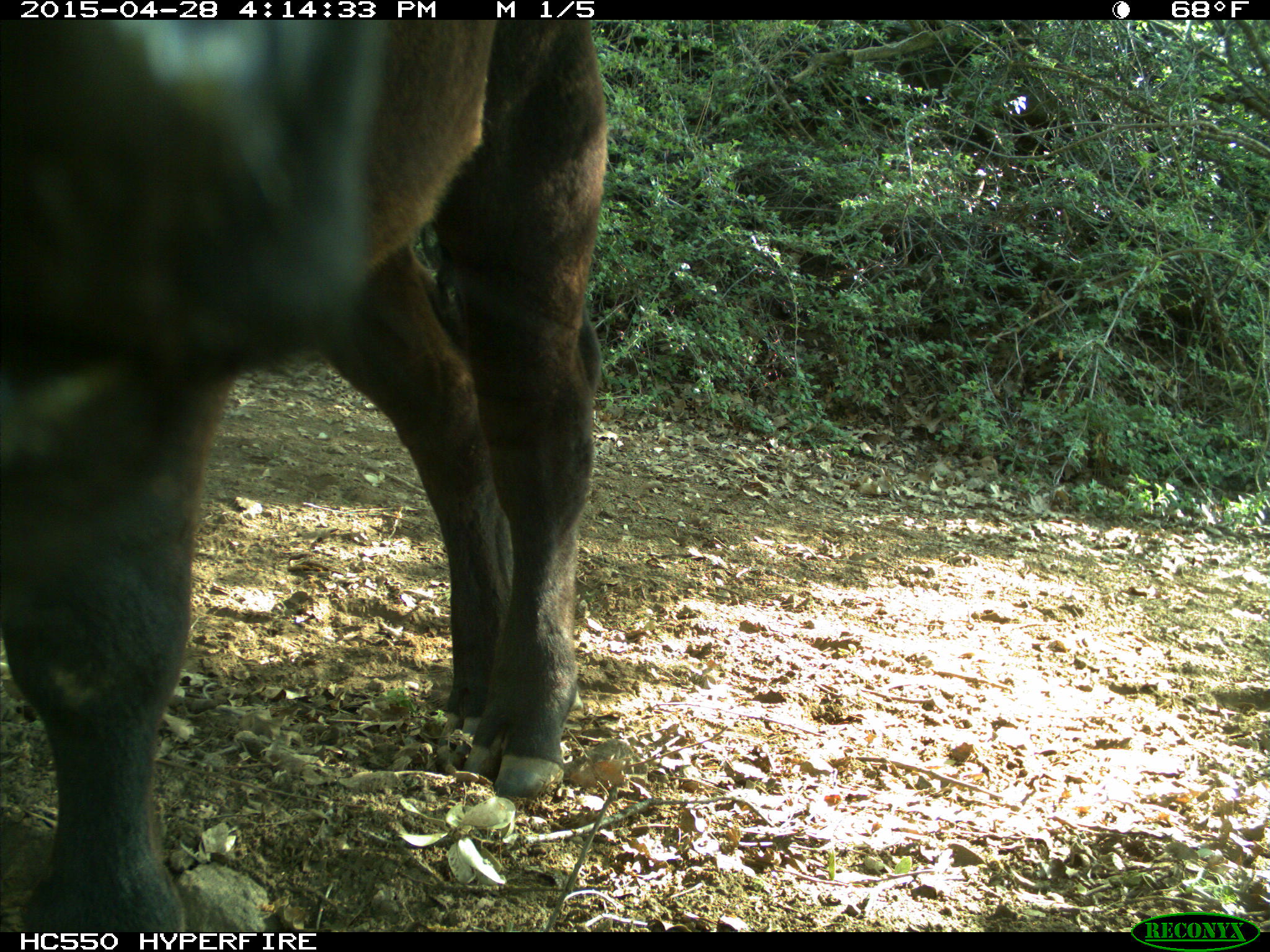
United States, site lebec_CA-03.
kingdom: Animalia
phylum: Chordata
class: Mammalia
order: Artiodactyla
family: Bovidae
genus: Bos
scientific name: Bos taurus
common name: domestic cow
Bos taurus (domestic cow).